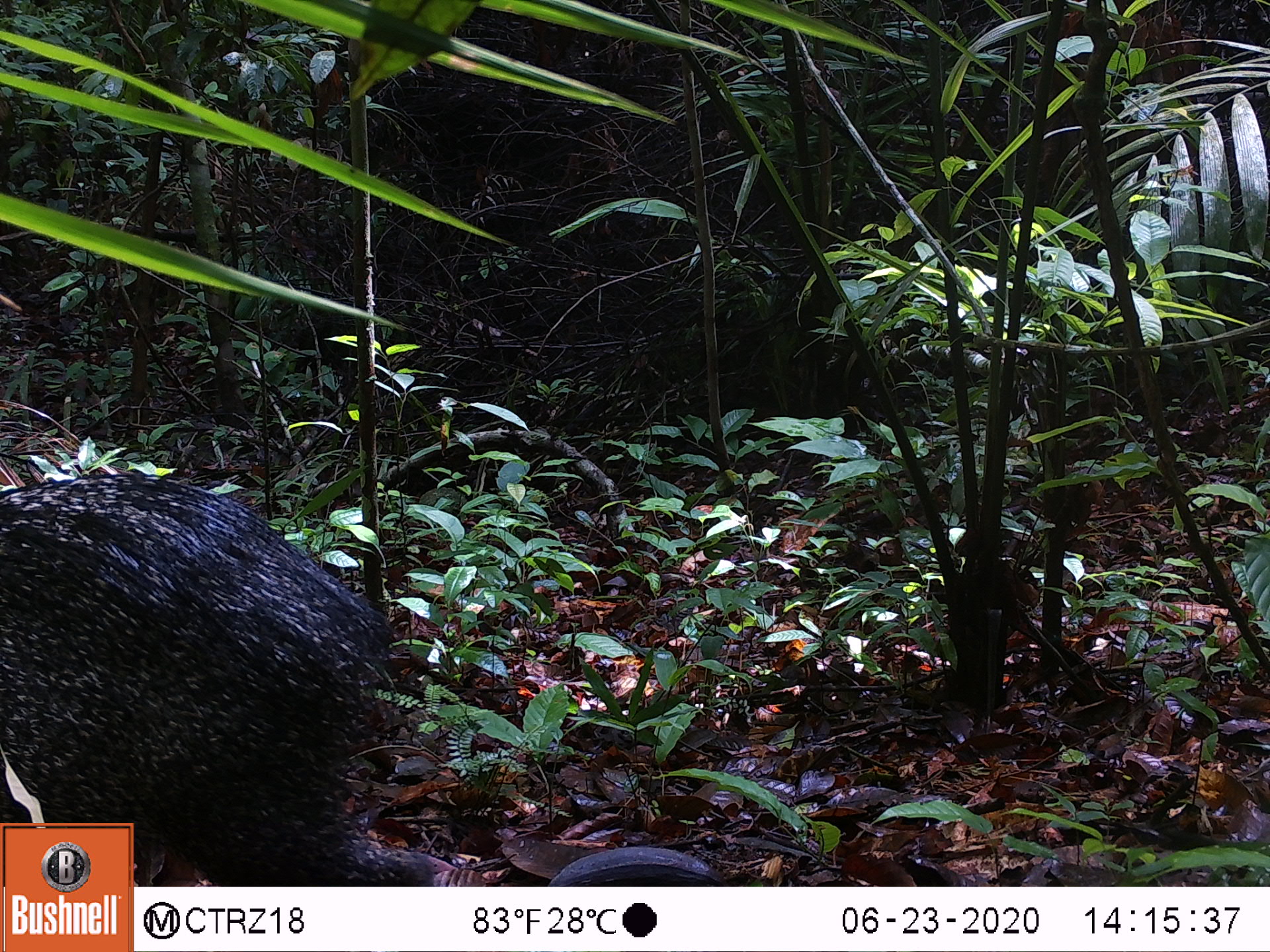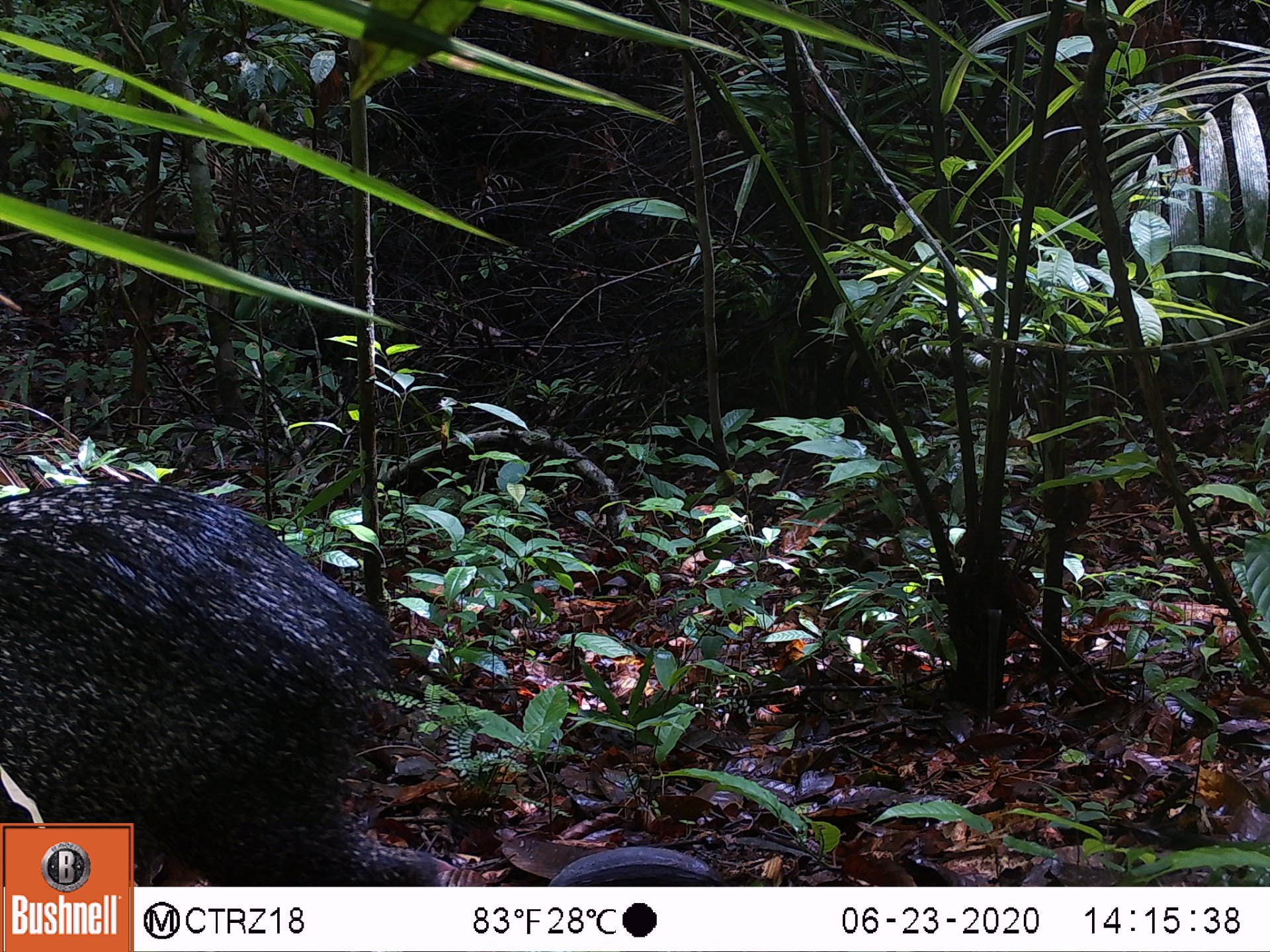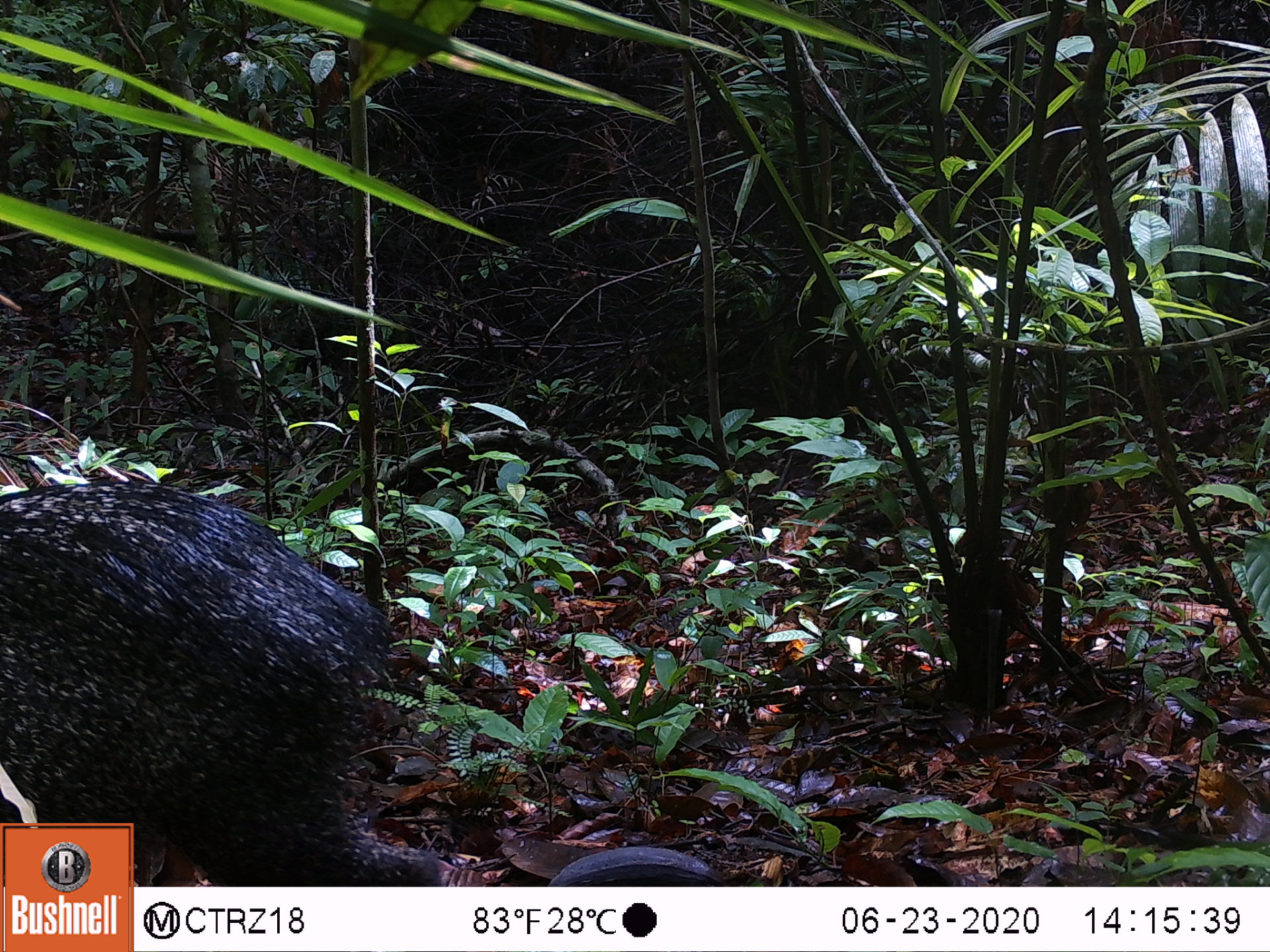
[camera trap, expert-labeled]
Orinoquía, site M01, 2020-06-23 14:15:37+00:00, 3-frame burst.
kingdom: Animalia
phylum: Chordata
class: Mammalia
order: Artiodactyla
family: Tayassuidae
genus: Pecari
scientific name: Pecari tajacu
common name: collared peccary